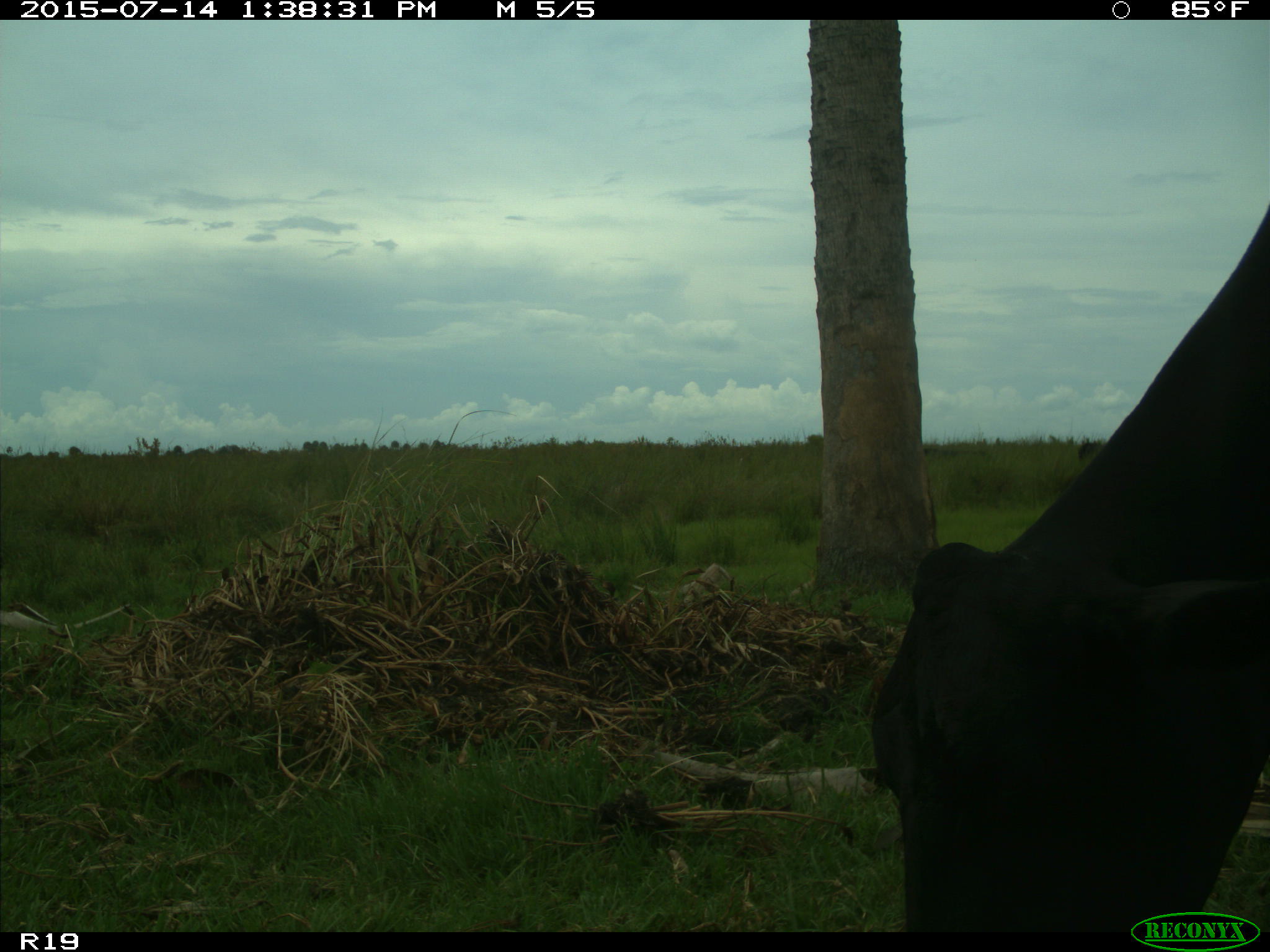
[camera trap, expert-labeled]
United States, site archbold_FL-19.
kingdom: Animalia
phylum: Chordata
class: Mammalia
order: Artiodactyla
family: Bovidae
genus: Bos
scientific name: Bos taurus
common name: domestic cow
Bos taurus (domestic cow).